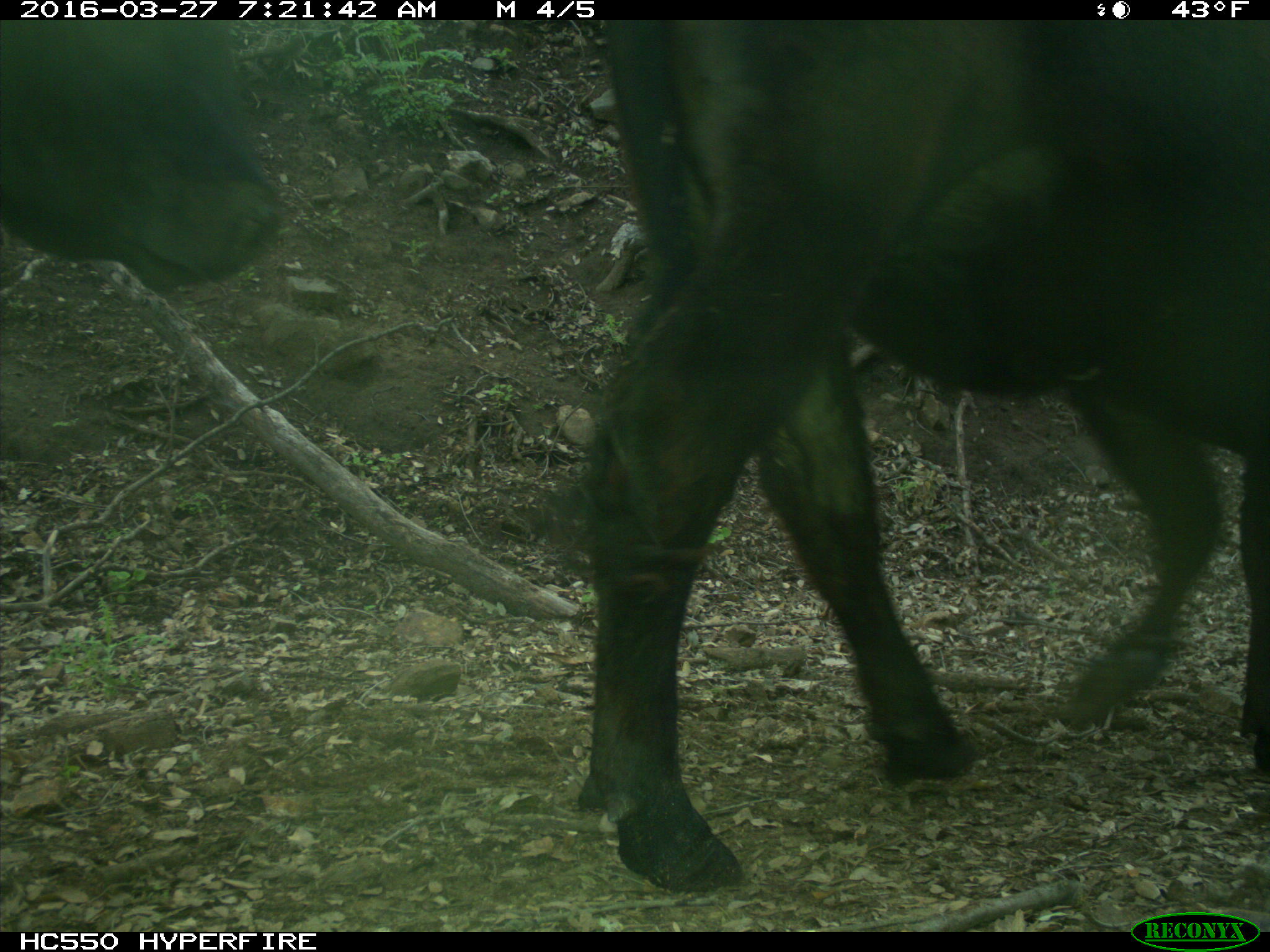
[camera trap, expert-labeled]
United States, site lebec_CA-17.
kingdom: Animalia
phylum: Chordata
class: Mammalia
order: Artiodactyla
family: Bovidae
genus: Bos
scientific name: Bos taurus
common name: domestic cow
Bos taurus (domestic cow).